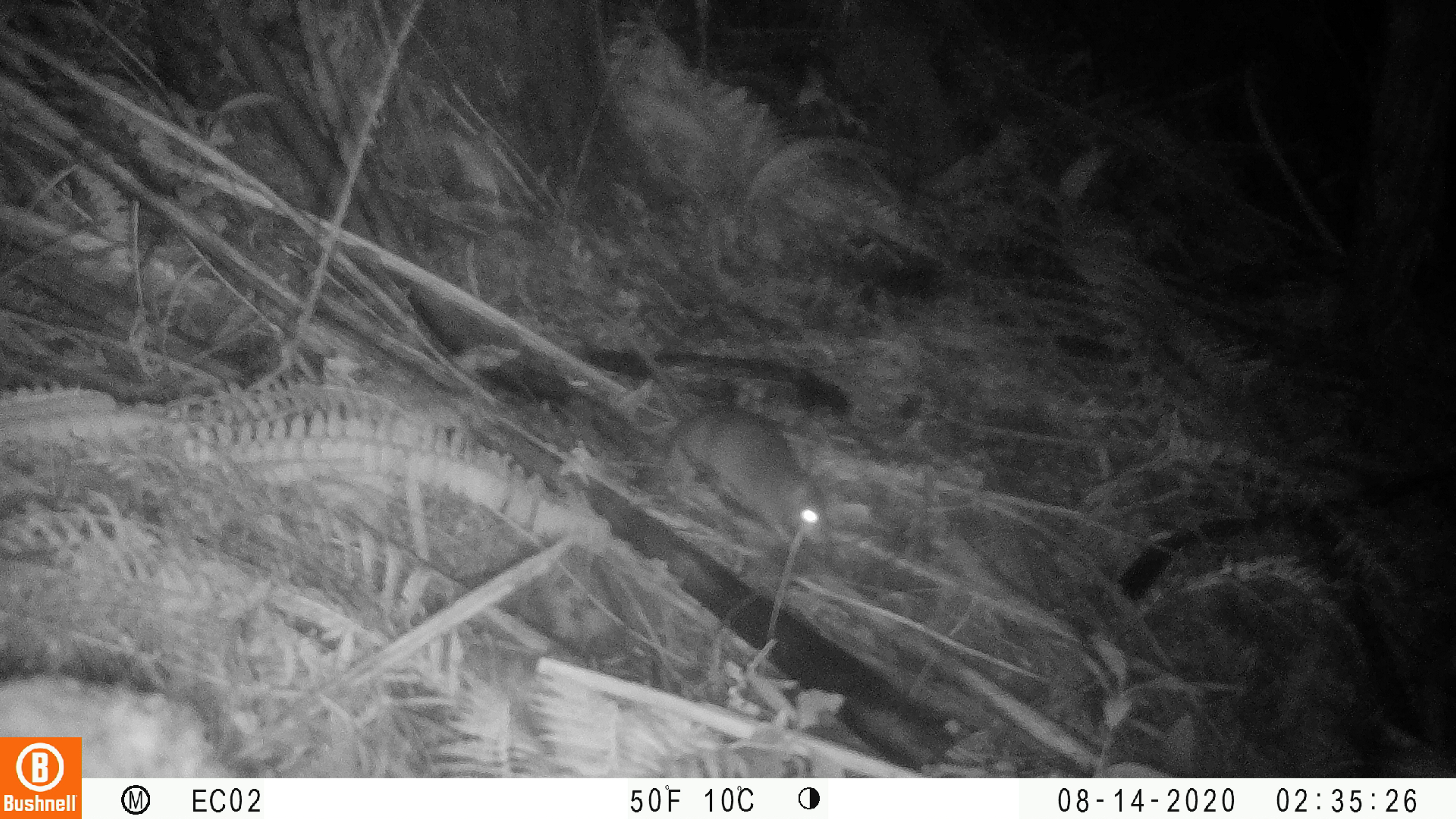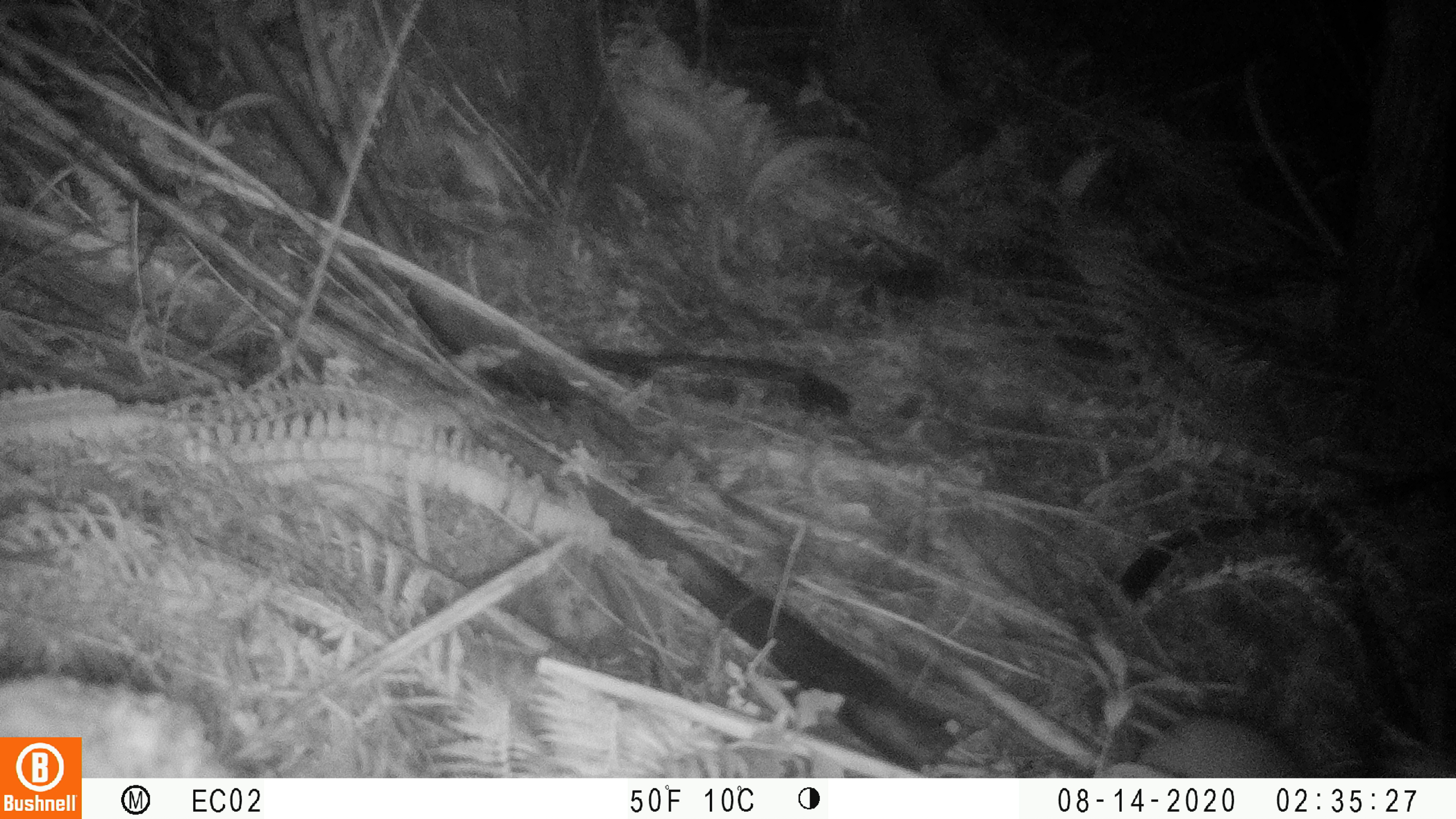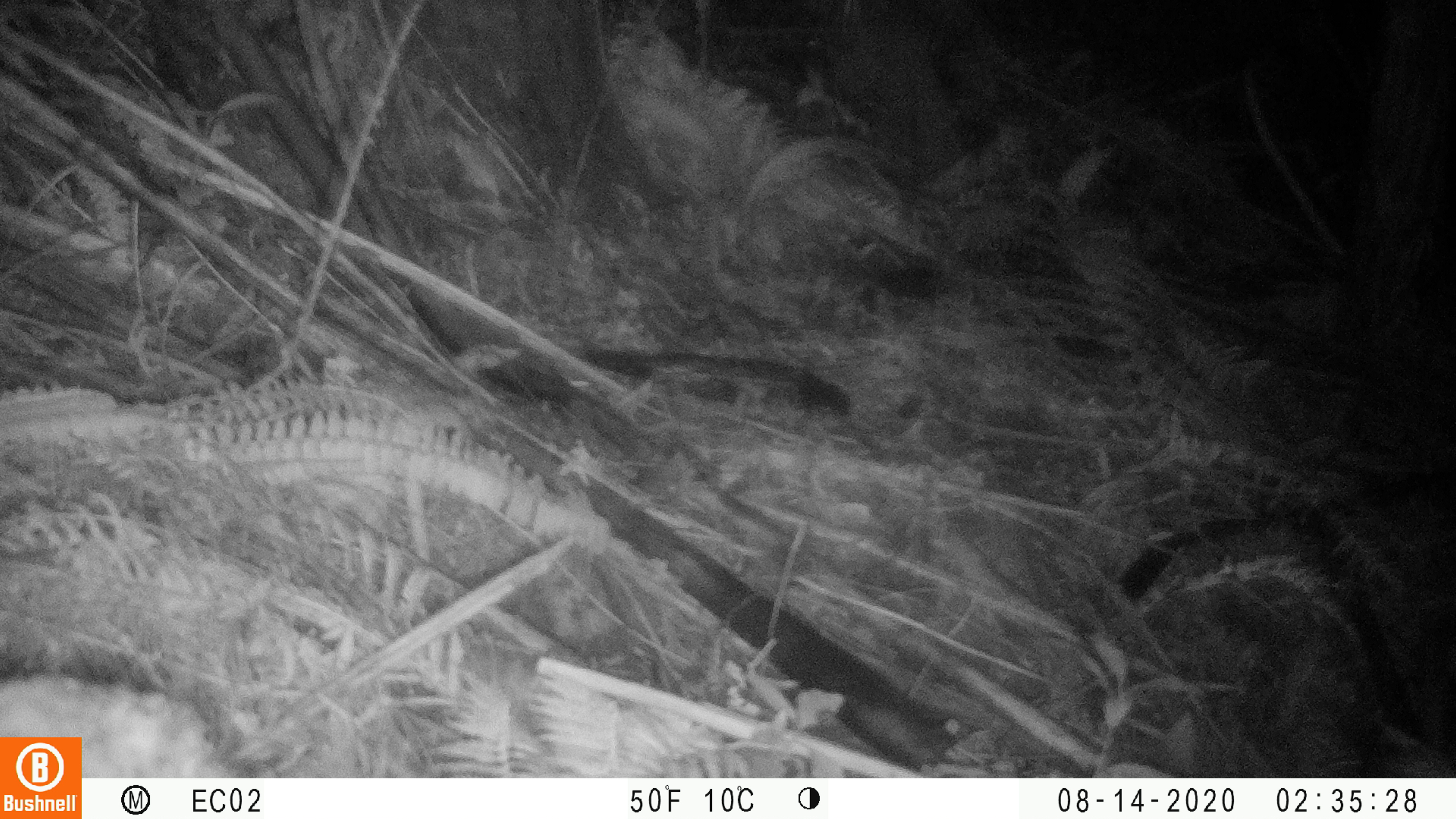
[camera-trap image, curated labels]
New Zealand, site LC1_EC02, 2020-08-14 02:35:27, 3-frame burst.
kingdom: Animalia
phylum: Chordata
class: Mammalia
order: Rodentia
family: Muridae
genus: Rattus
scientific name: Rattus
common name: rat